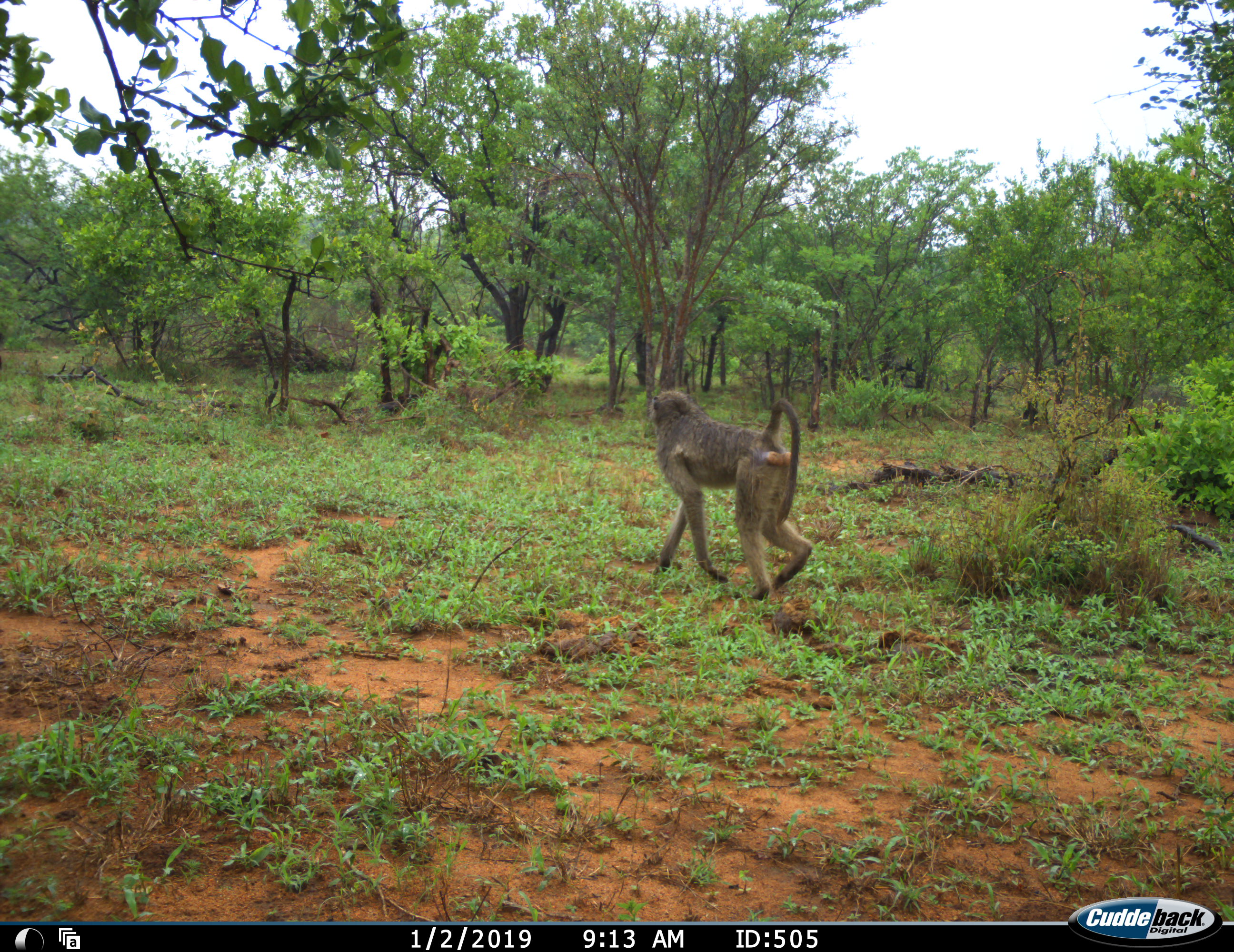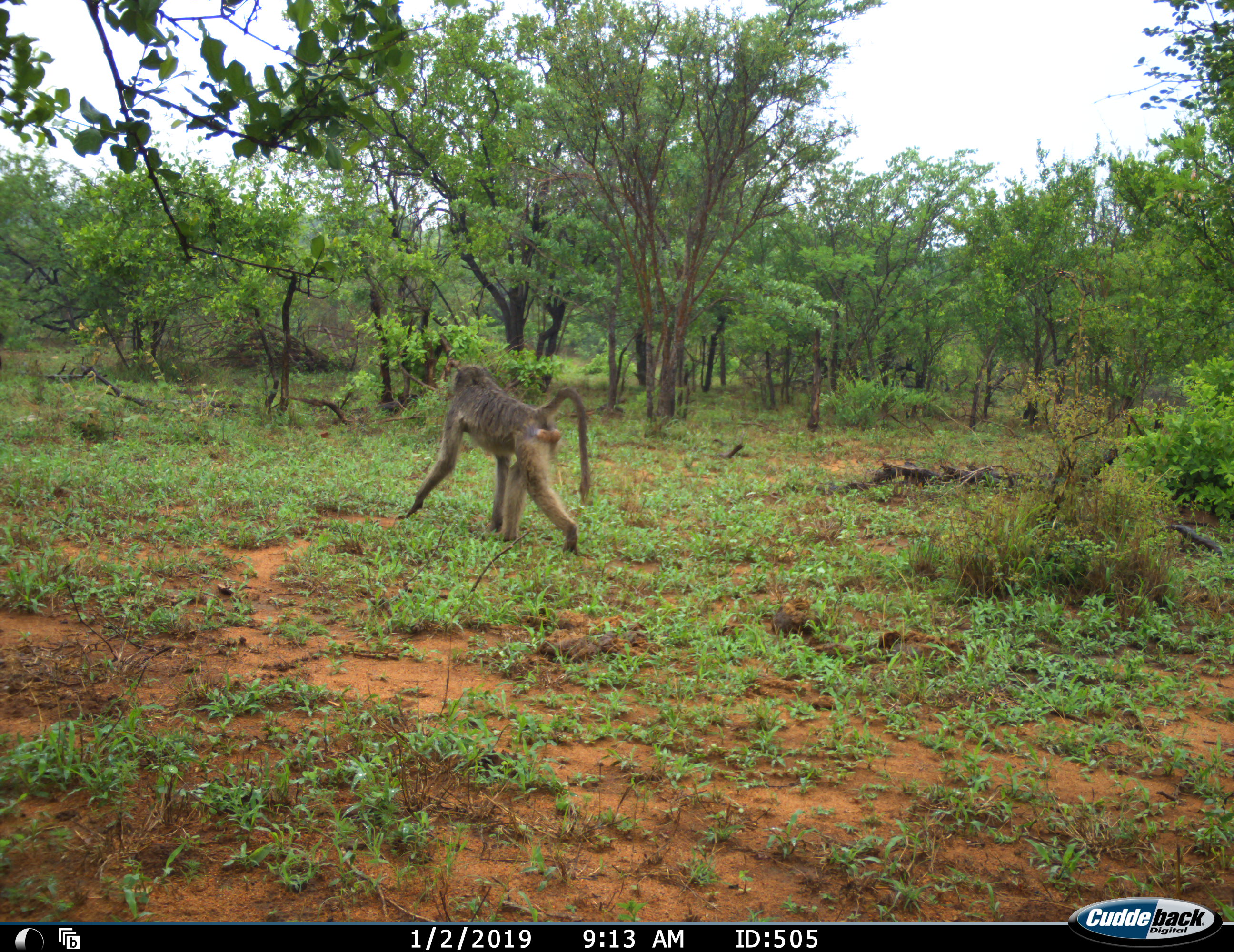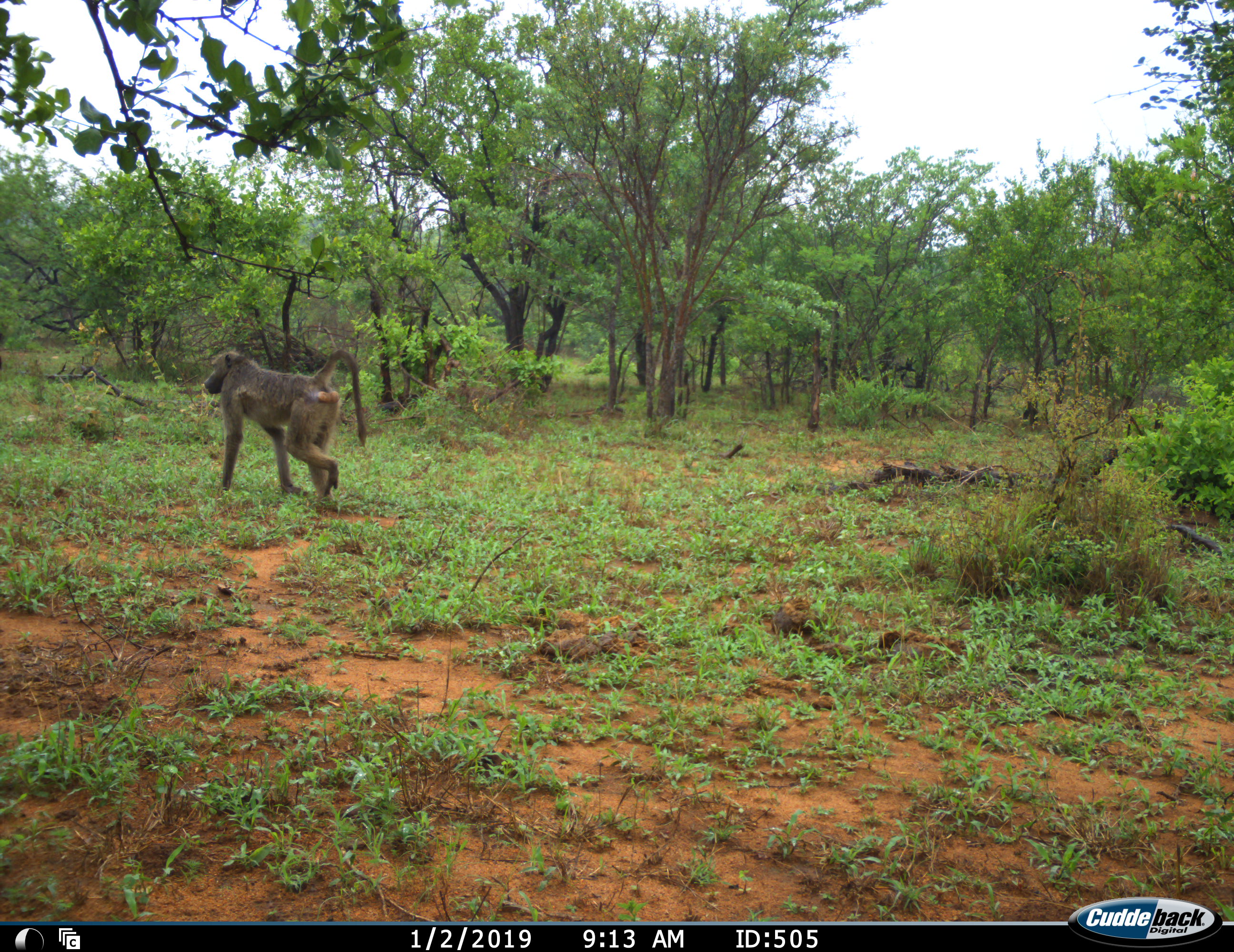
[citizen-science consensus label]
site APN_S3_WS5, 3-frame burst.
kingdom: Animalia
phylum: Chordata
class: Mammalia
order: Primates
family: Cercopithecidae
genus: Papio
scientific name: Papio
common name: baboon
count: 1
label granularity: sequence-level